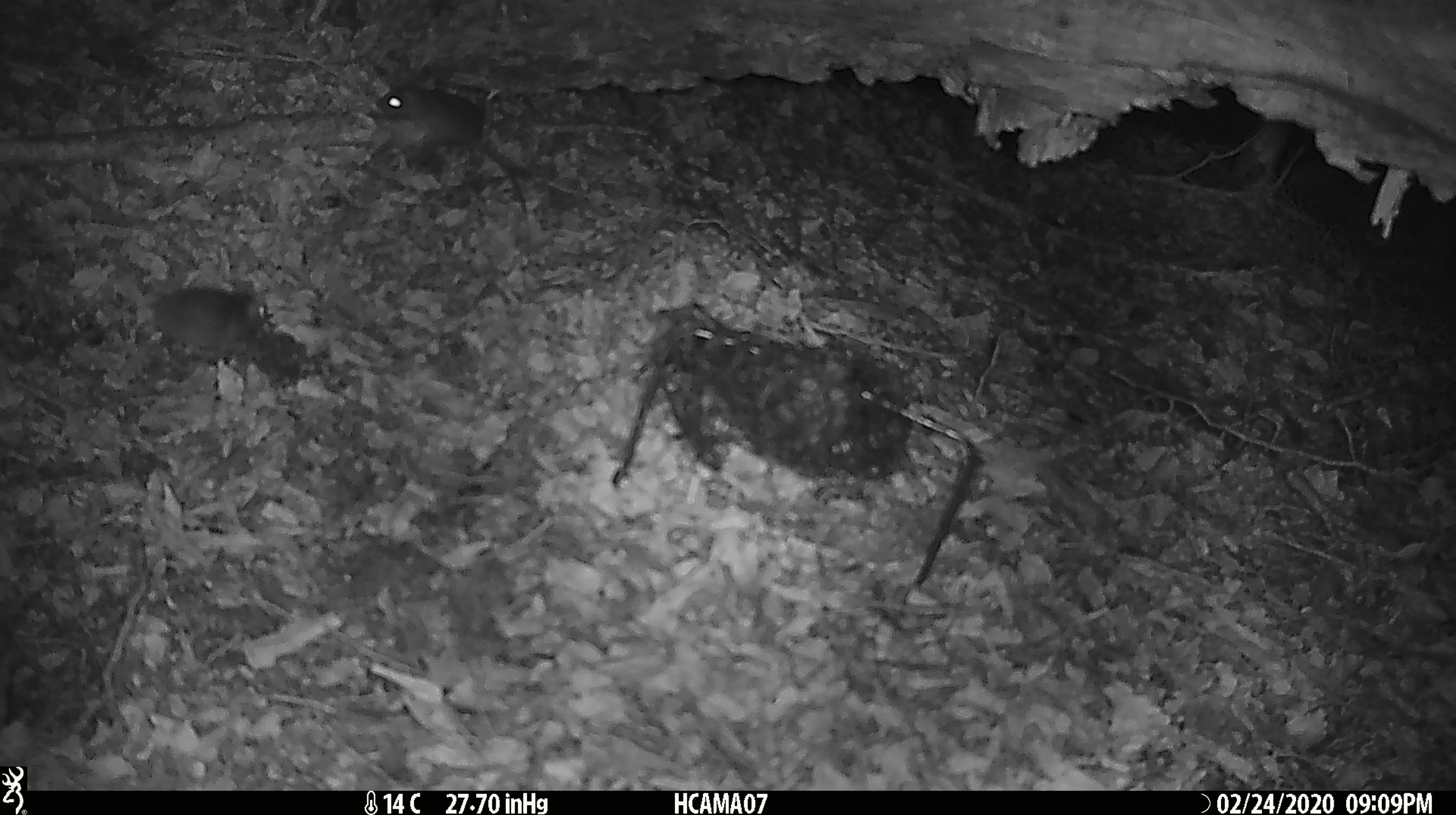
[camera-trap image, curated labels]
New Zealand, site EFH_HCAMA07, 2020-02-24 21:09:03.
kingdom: Animalia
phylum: Chordata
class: Mammalia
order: Rodentia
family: Muridae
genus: Mus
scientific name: Mus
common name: mouse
Mouse (Mus).